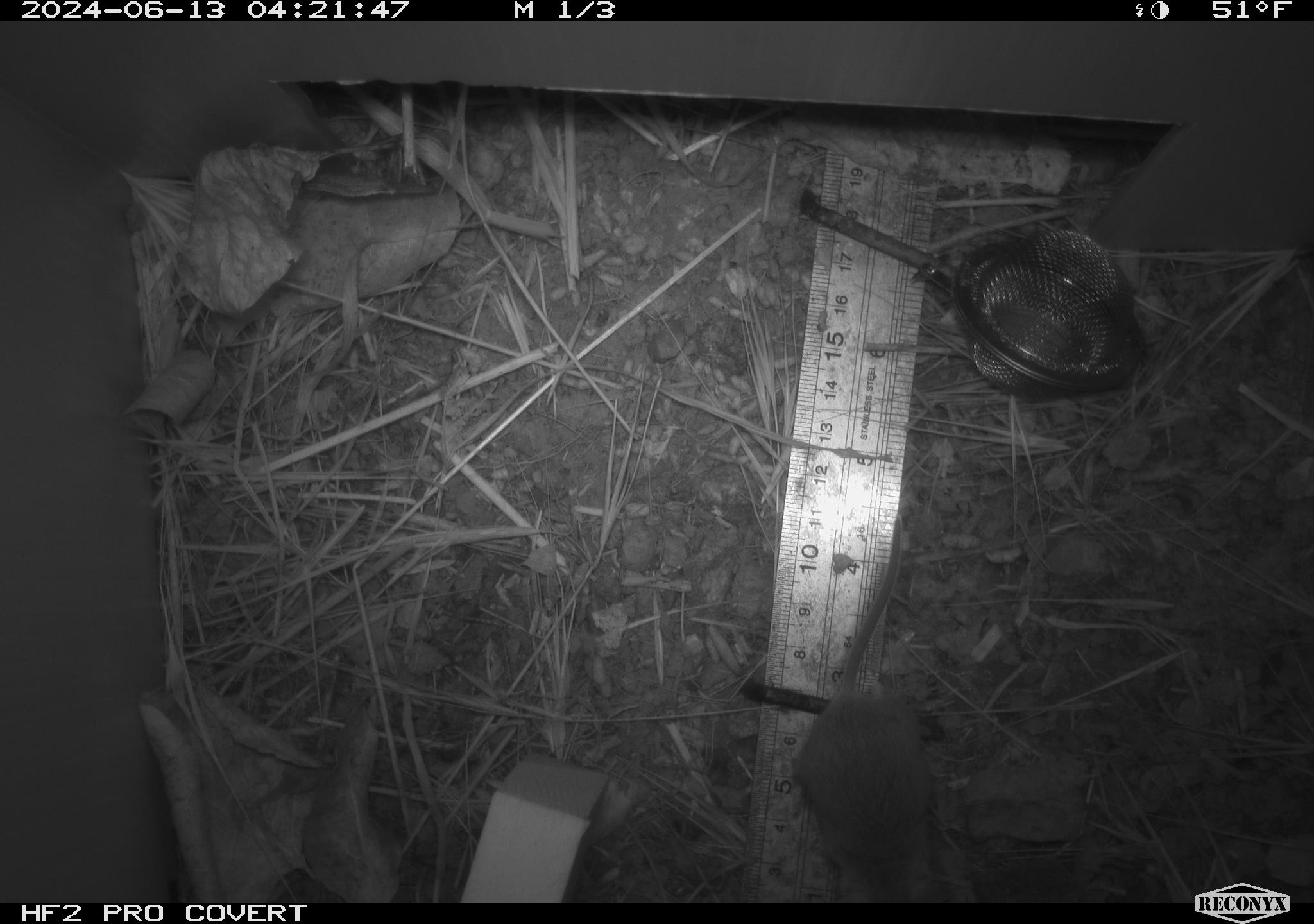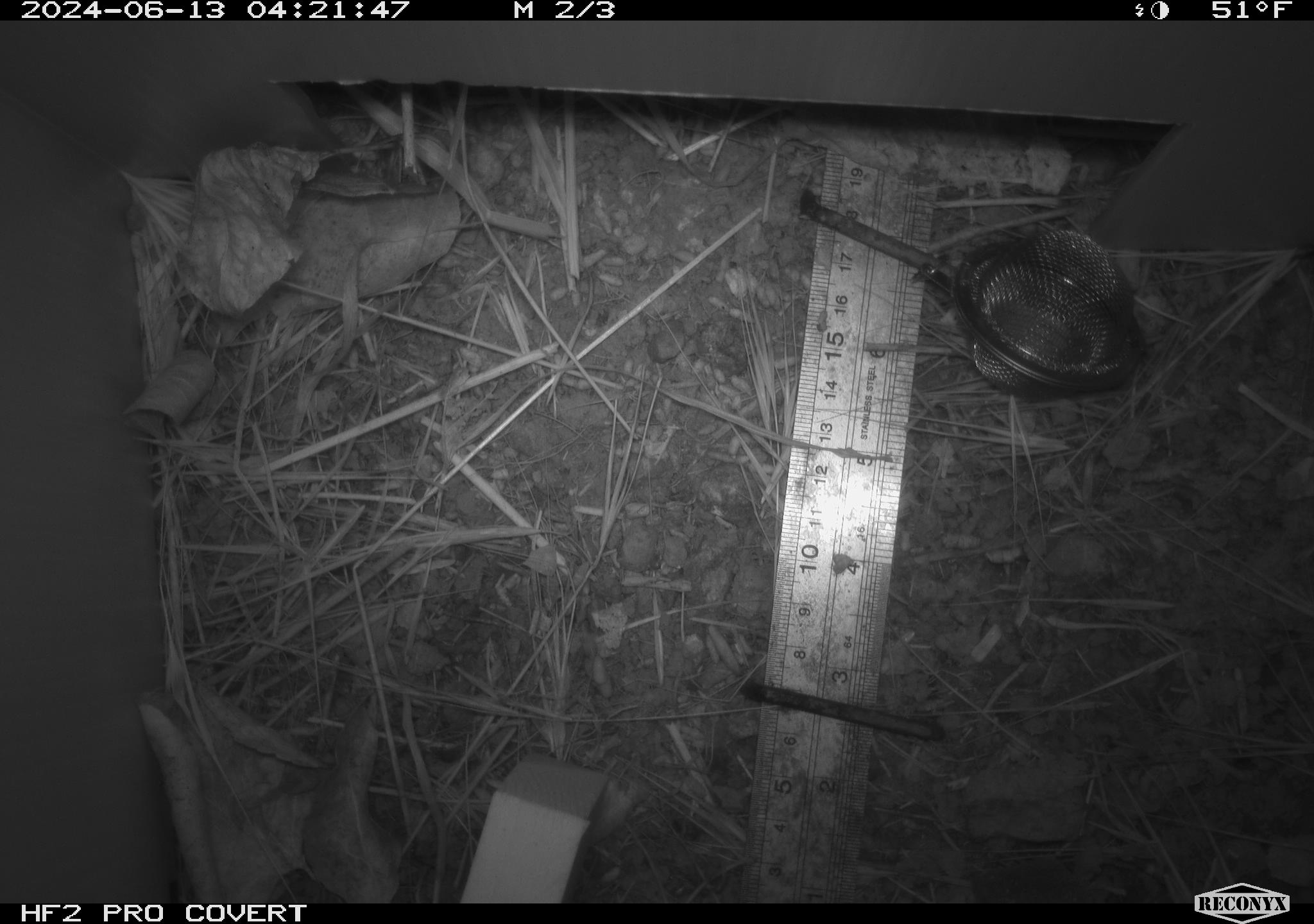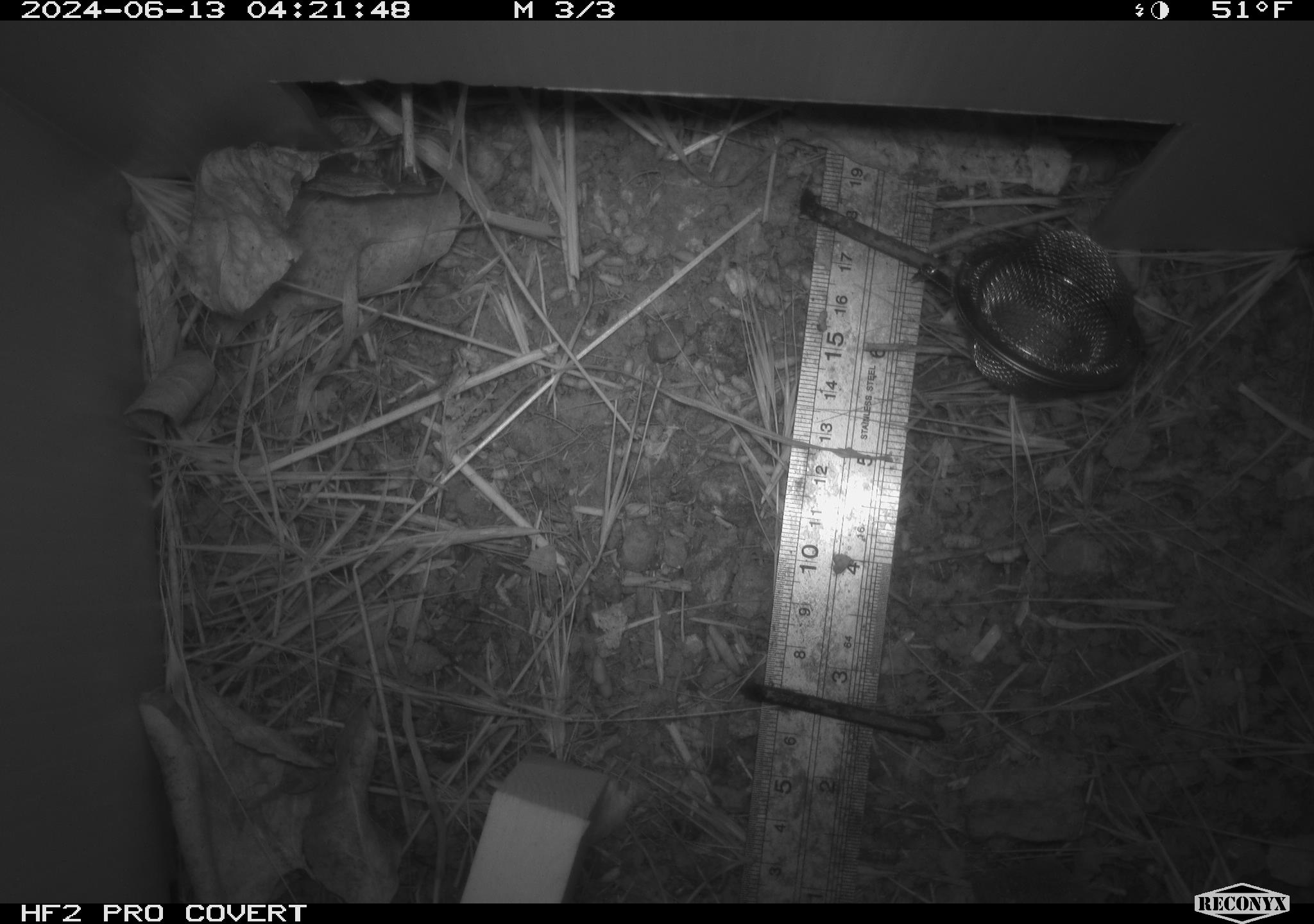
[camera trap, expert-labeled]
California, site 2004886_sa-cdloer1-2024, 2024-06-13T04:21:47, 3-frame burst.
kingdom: Animalia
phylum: Chordata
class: Mammalia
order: Rodentia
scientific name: Rodentia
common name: mouse species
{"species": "mouse species (Rodentia)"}